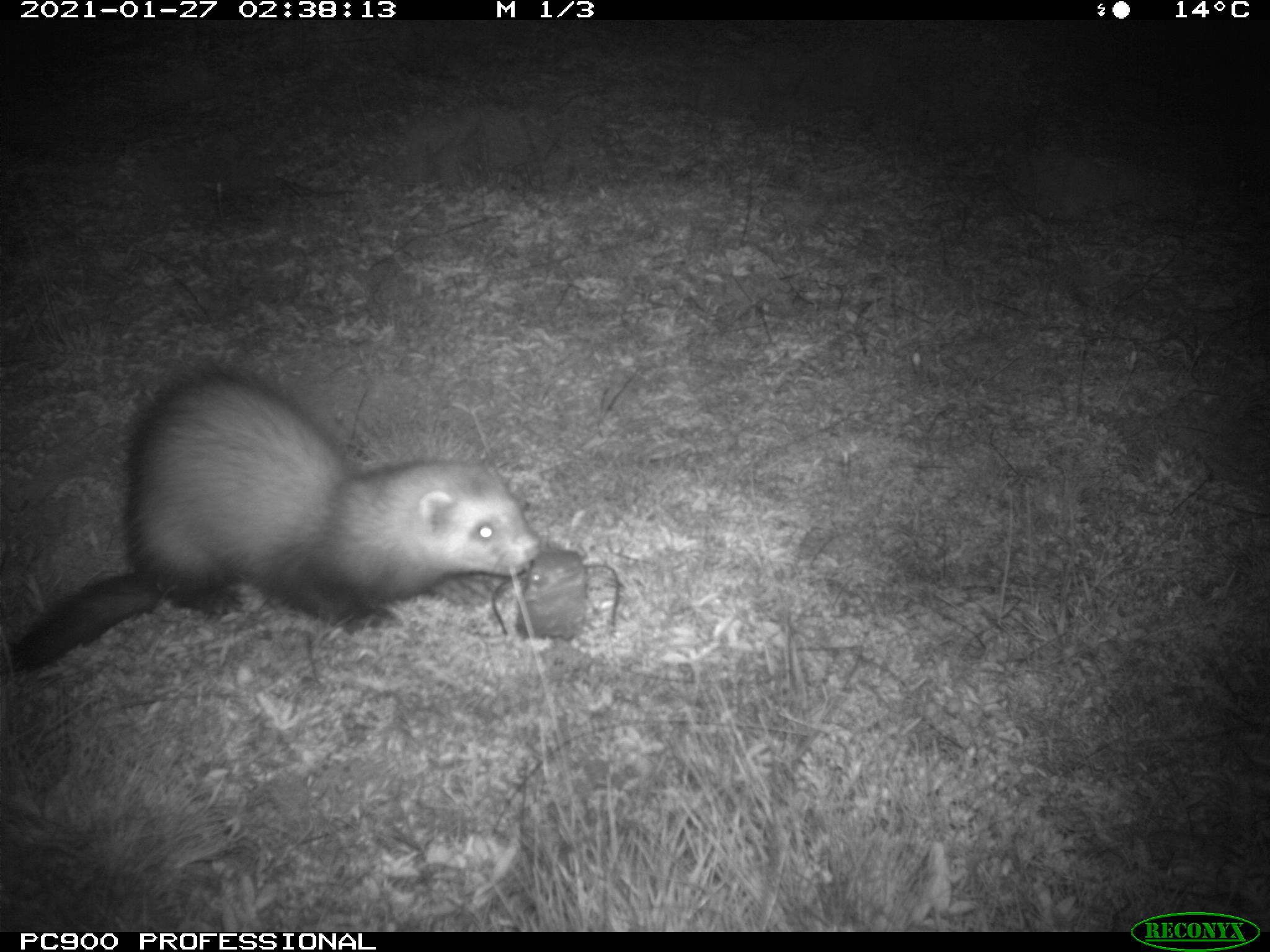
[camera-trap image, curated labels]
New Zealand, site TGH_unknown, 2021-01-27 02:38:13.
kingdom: Animalia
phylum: Chordata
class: Mammalia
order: Carnivora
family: Mustelidae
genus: Mustela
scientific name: Mustela furo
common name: ferret